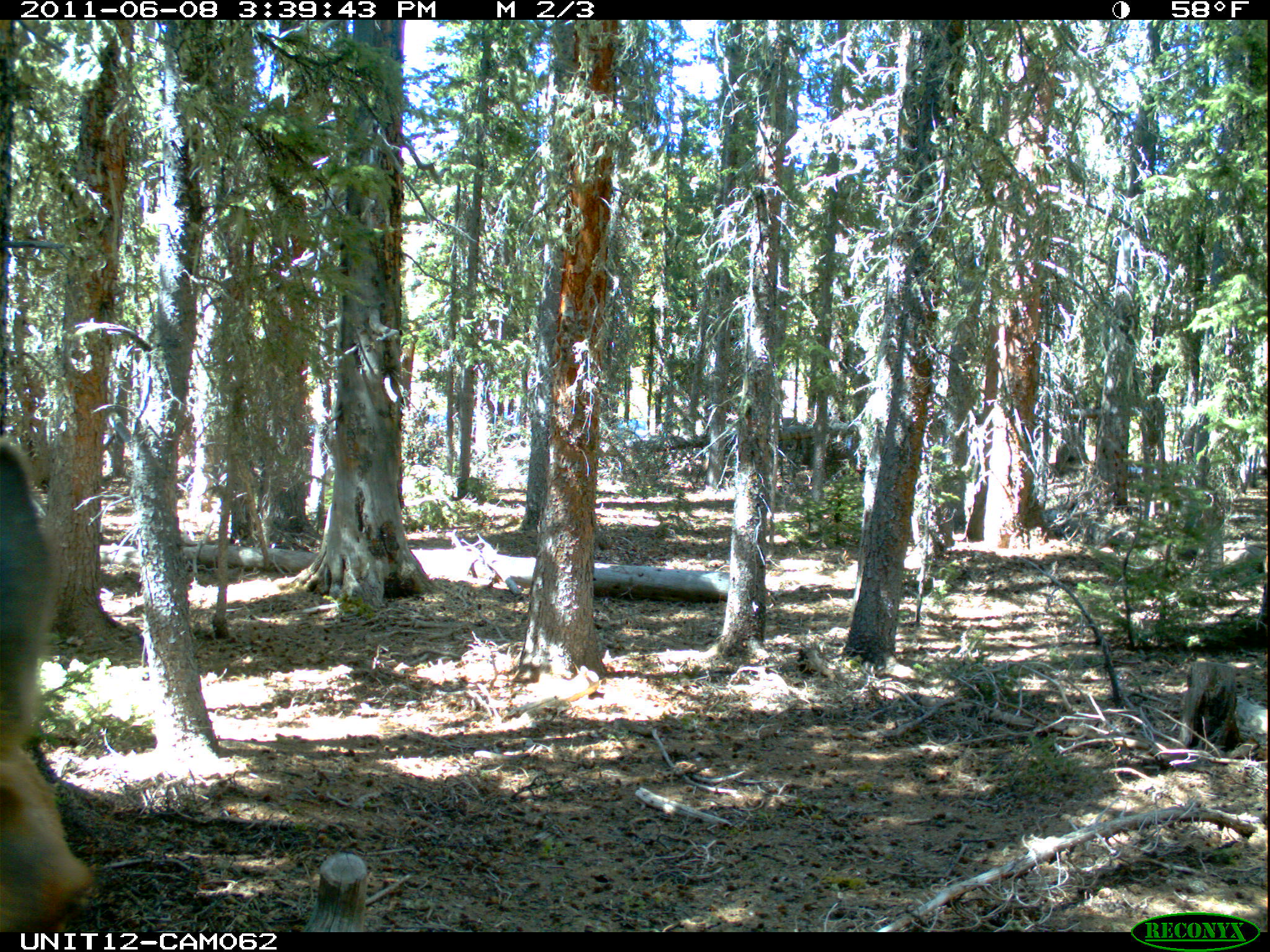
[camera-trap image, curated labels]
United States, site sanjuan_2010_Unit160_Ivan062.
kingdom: Animalia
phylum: Chordata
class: Mammalia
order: Artiodactyla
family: Cervidae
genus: Cervus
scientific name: Cervus elaphus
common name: red deer